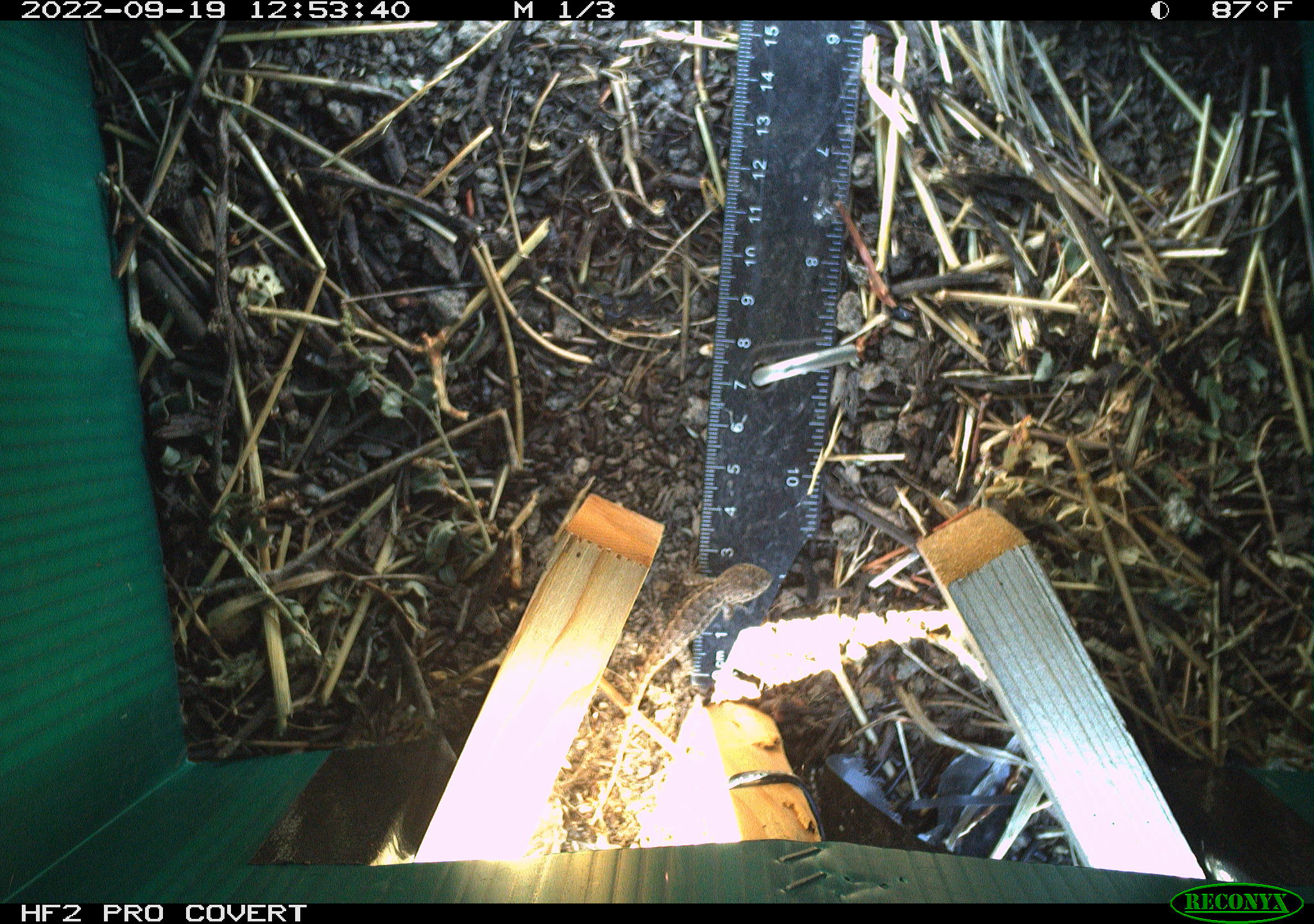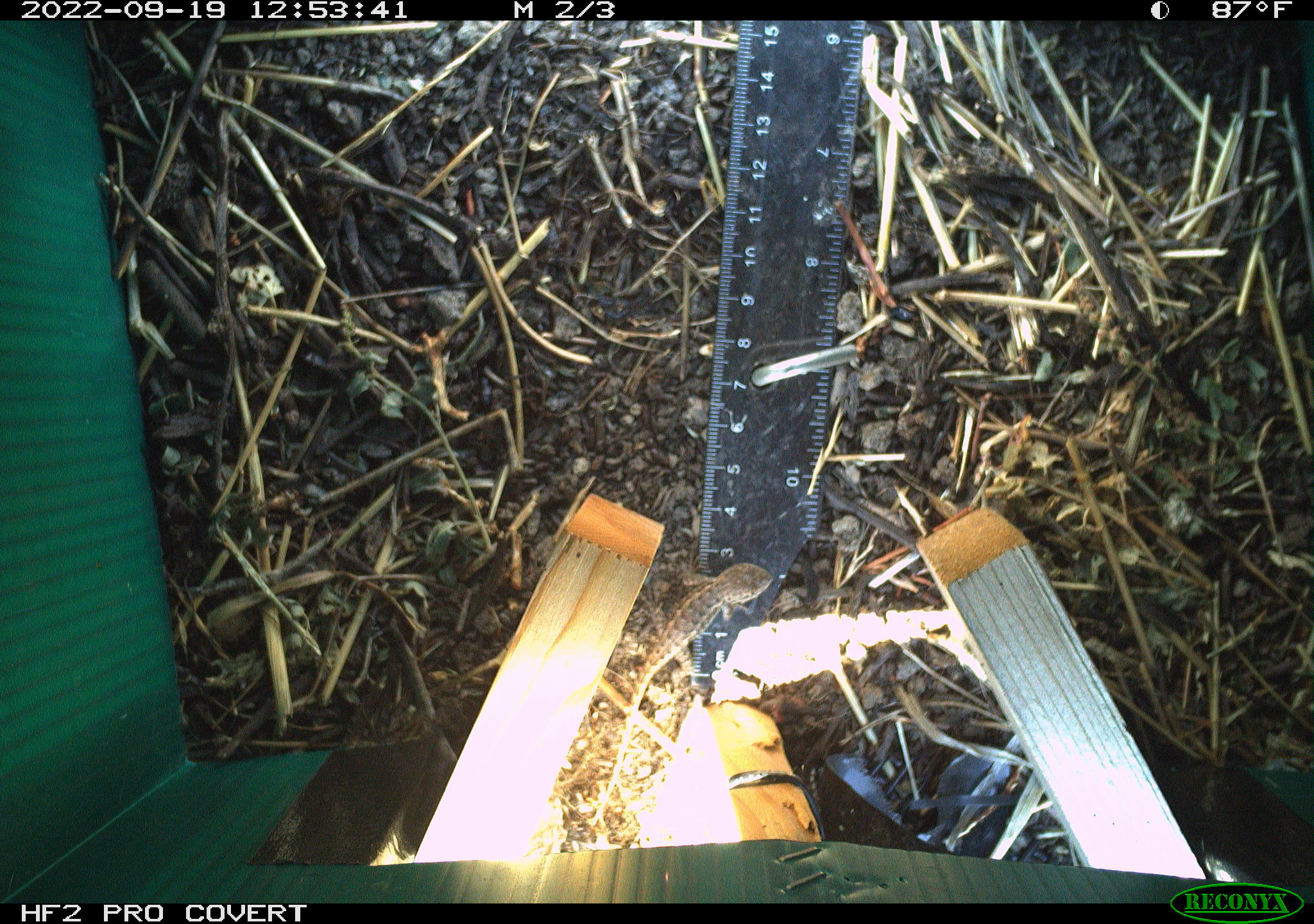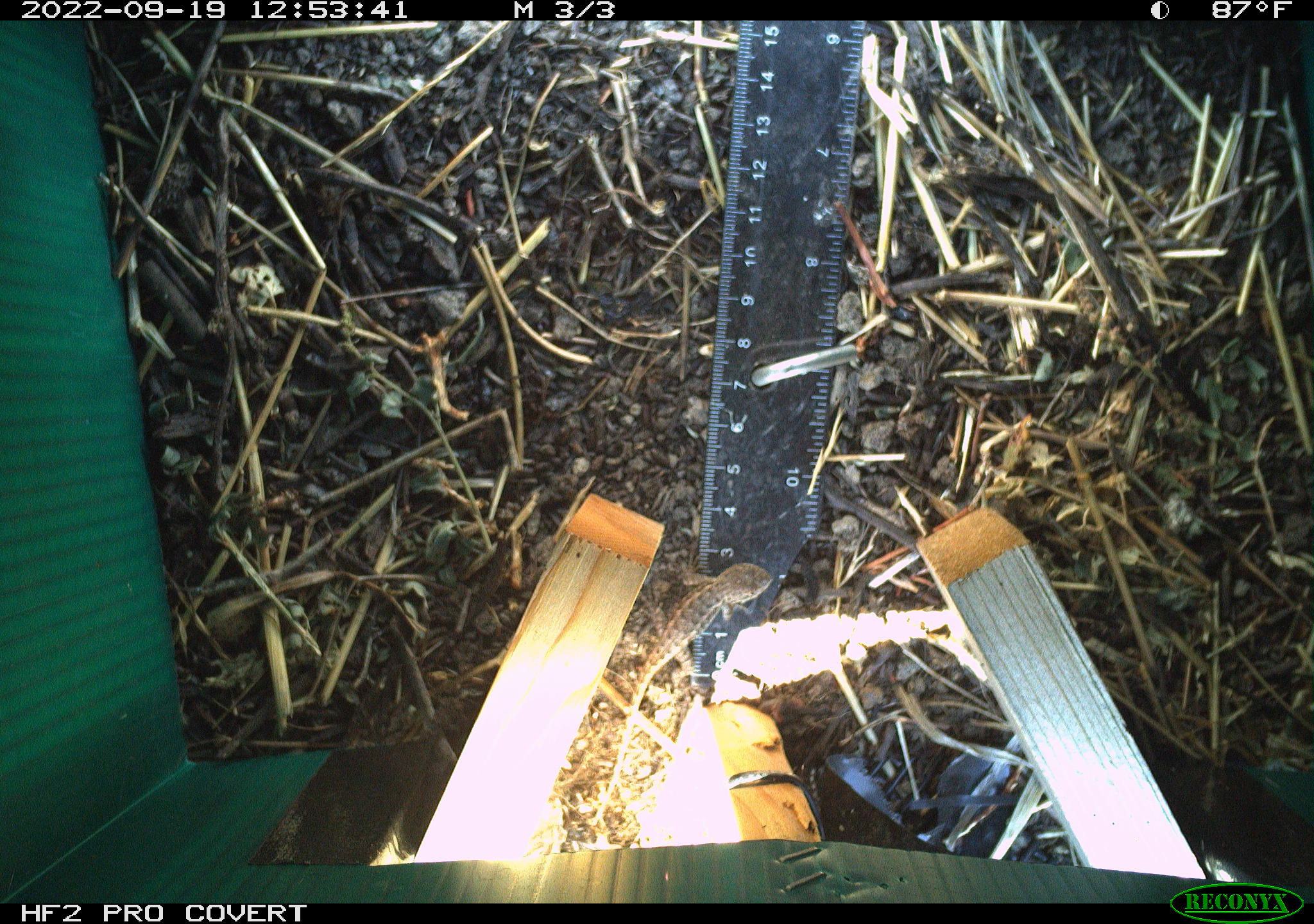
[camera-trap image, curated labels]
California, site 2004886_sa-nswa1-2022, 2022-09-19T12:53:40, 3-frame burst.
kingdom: Animalia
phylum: Chordata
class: Reptilia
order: Squamata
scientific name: Squamata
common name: lizards and snakes